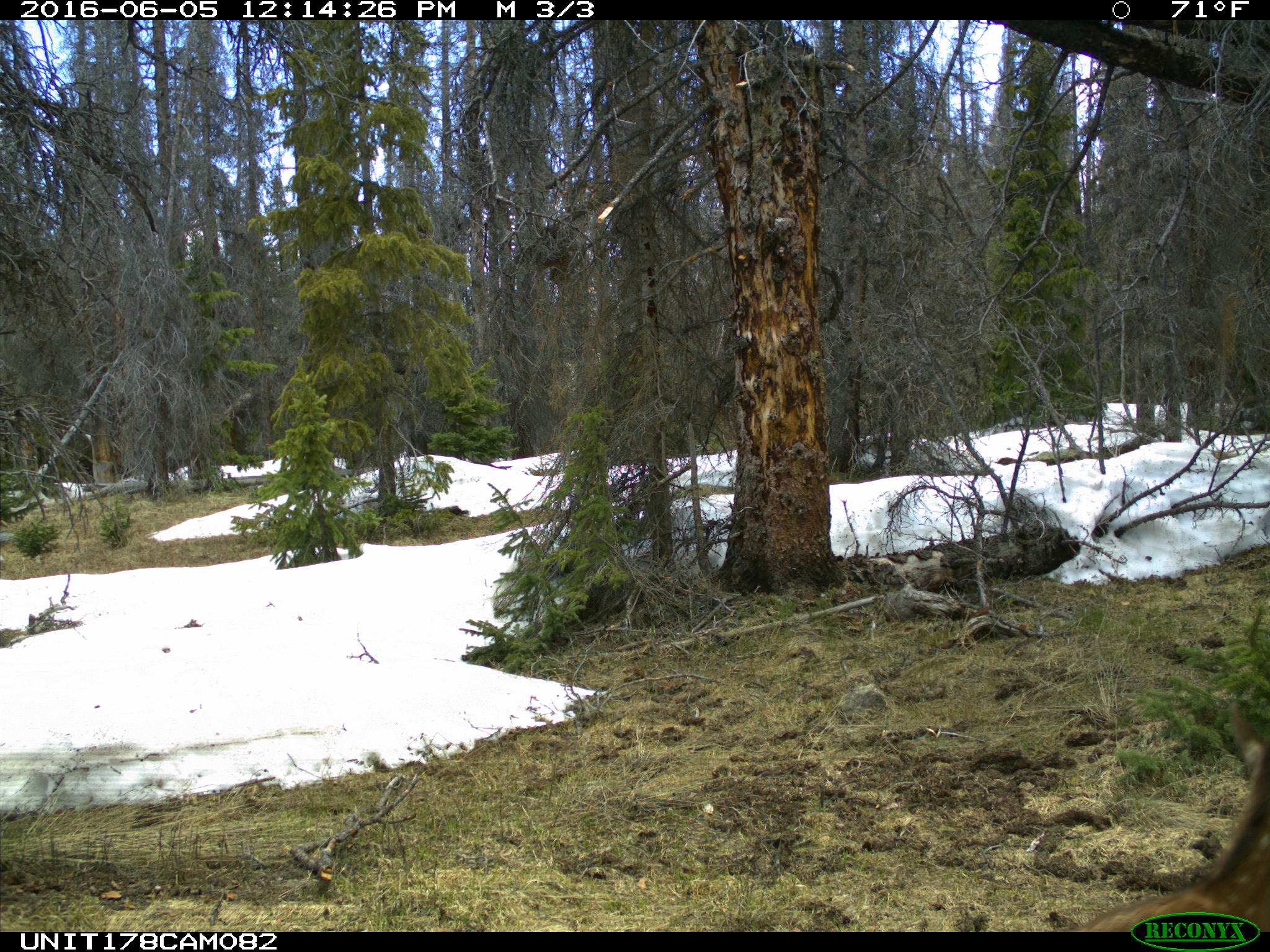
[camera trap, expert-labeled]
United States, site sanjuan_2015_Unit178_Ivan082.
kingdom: Animalia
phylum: Chordata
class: Mammalia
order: Artiodactyla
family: Cervidae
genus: Cervus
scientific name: Cervus elaphus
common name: red deer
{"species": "Cervus elaphus (red deer)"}